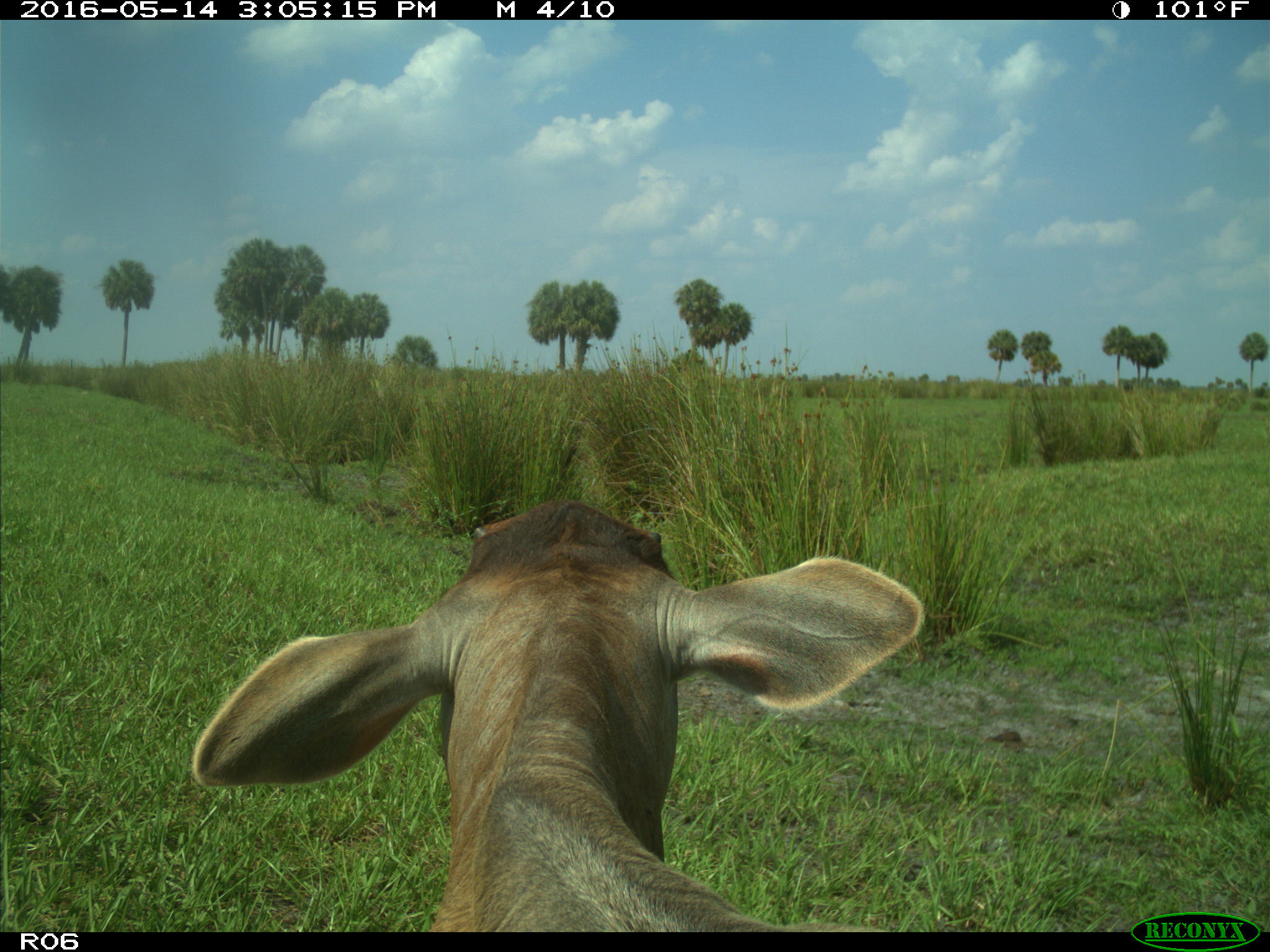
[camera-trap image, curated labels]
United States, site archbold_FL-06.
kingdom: Animalia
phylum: Chordata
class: Mammalia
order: Artiodactyla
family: Bovidae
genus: Bos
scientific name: Bos taurus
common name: domestic cow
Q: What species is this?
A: Bos taurus (domestic cow).